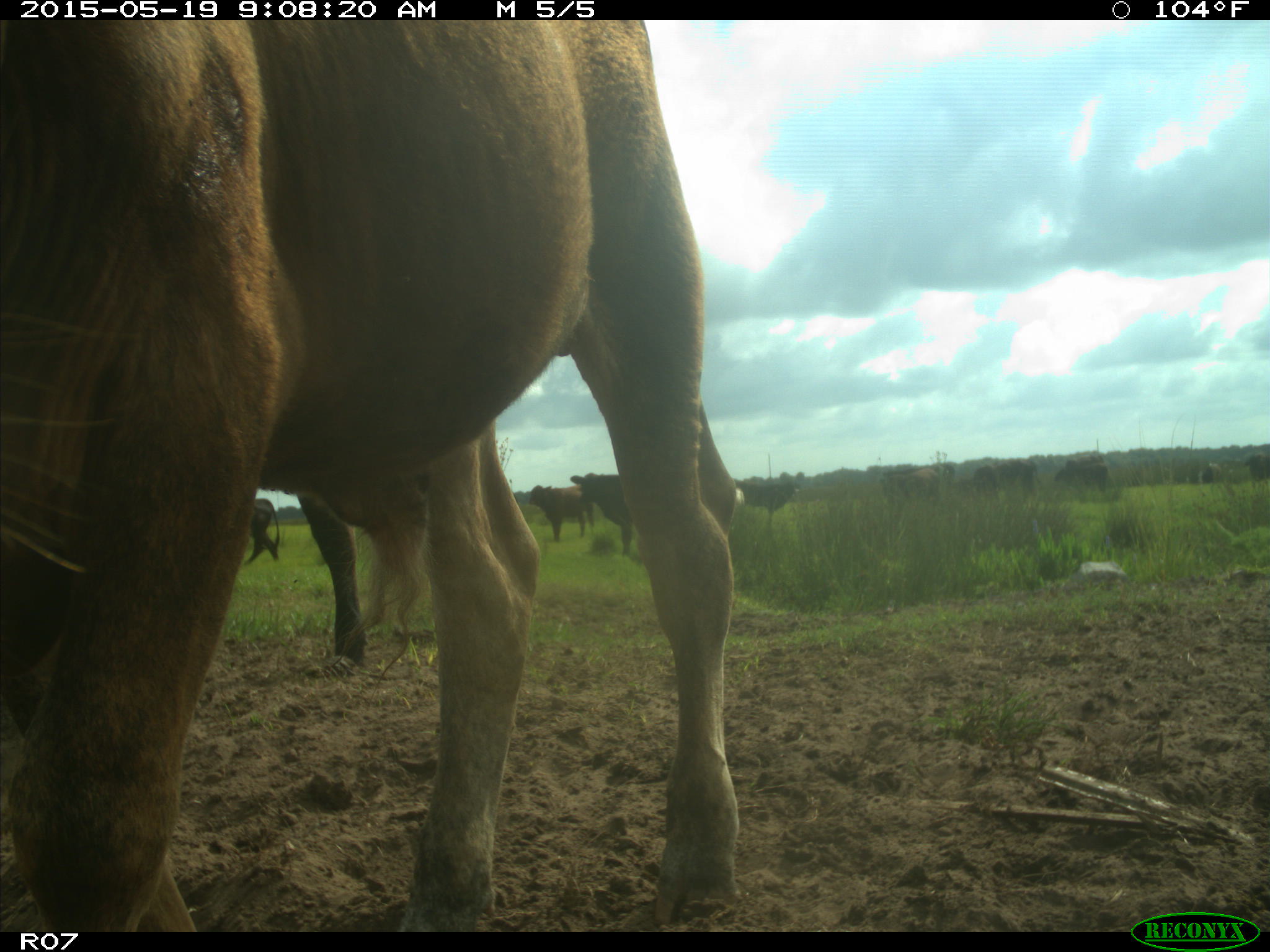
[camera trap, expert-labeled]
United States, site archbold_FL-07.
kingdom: Animalia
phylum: Chordata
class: Mammalia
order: Artiodactyla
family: Bovidae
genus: Bos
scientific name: Bos taurus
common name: domestic cow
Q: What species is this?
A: Bos taurus (domestic cow).